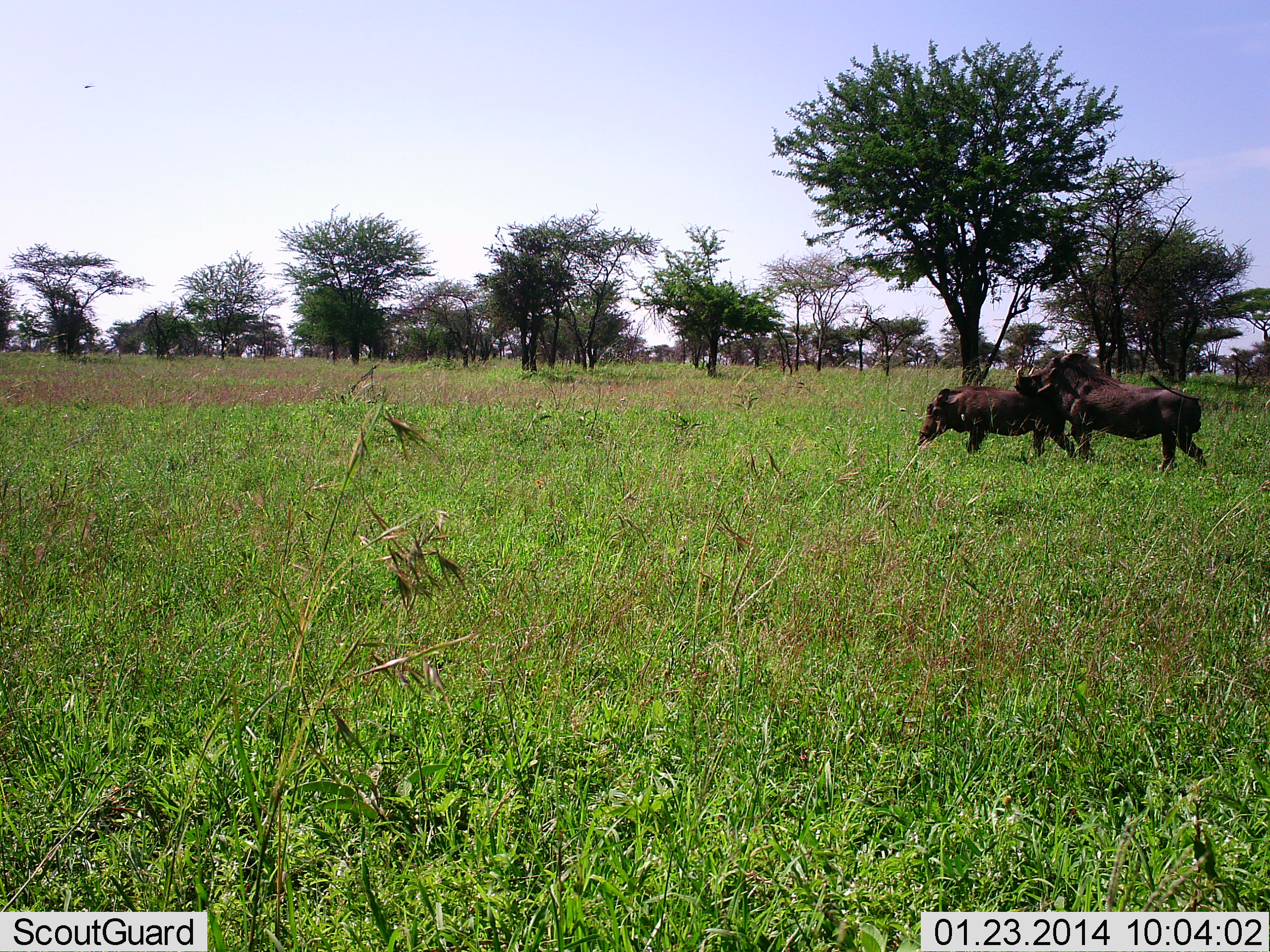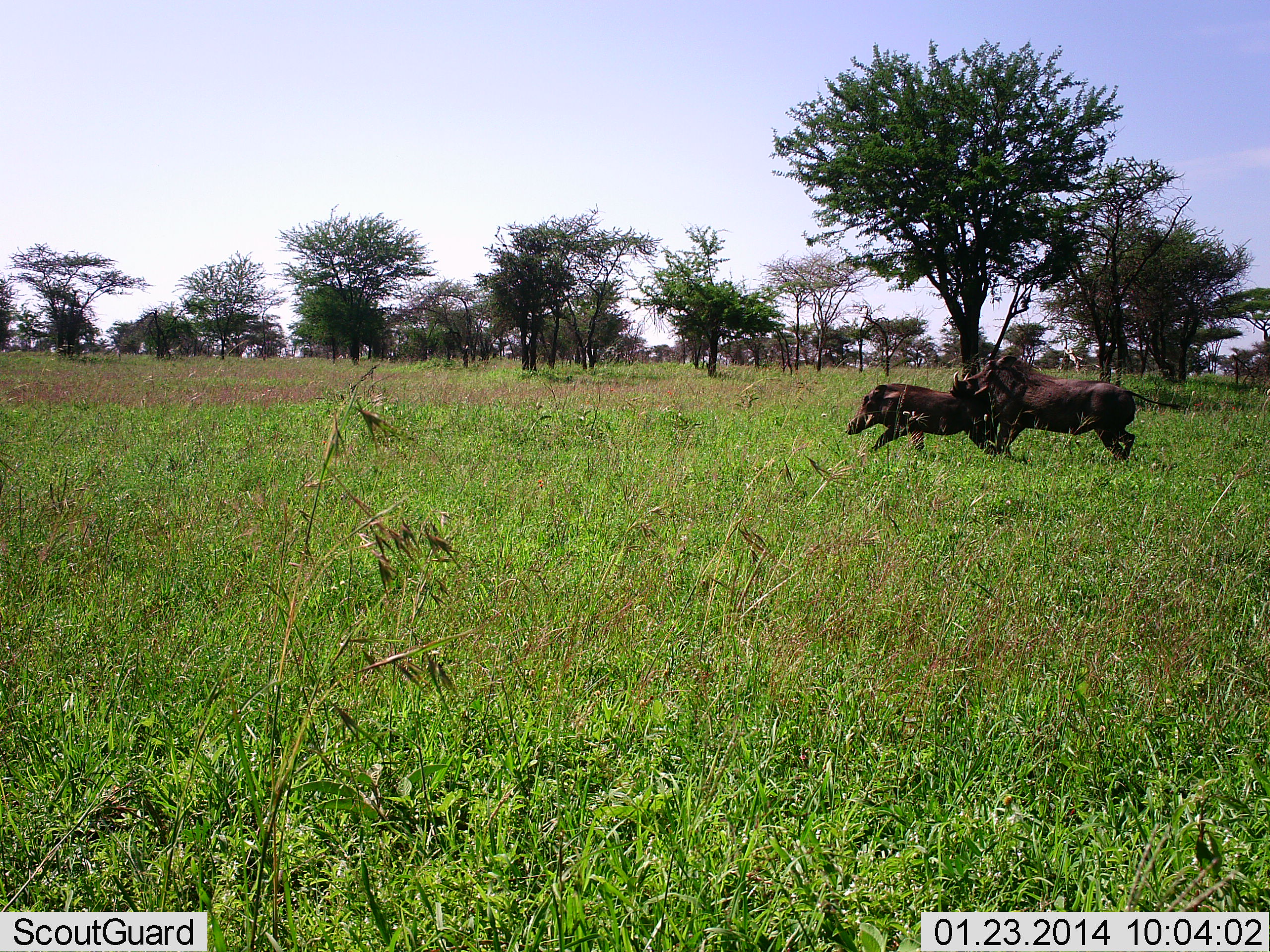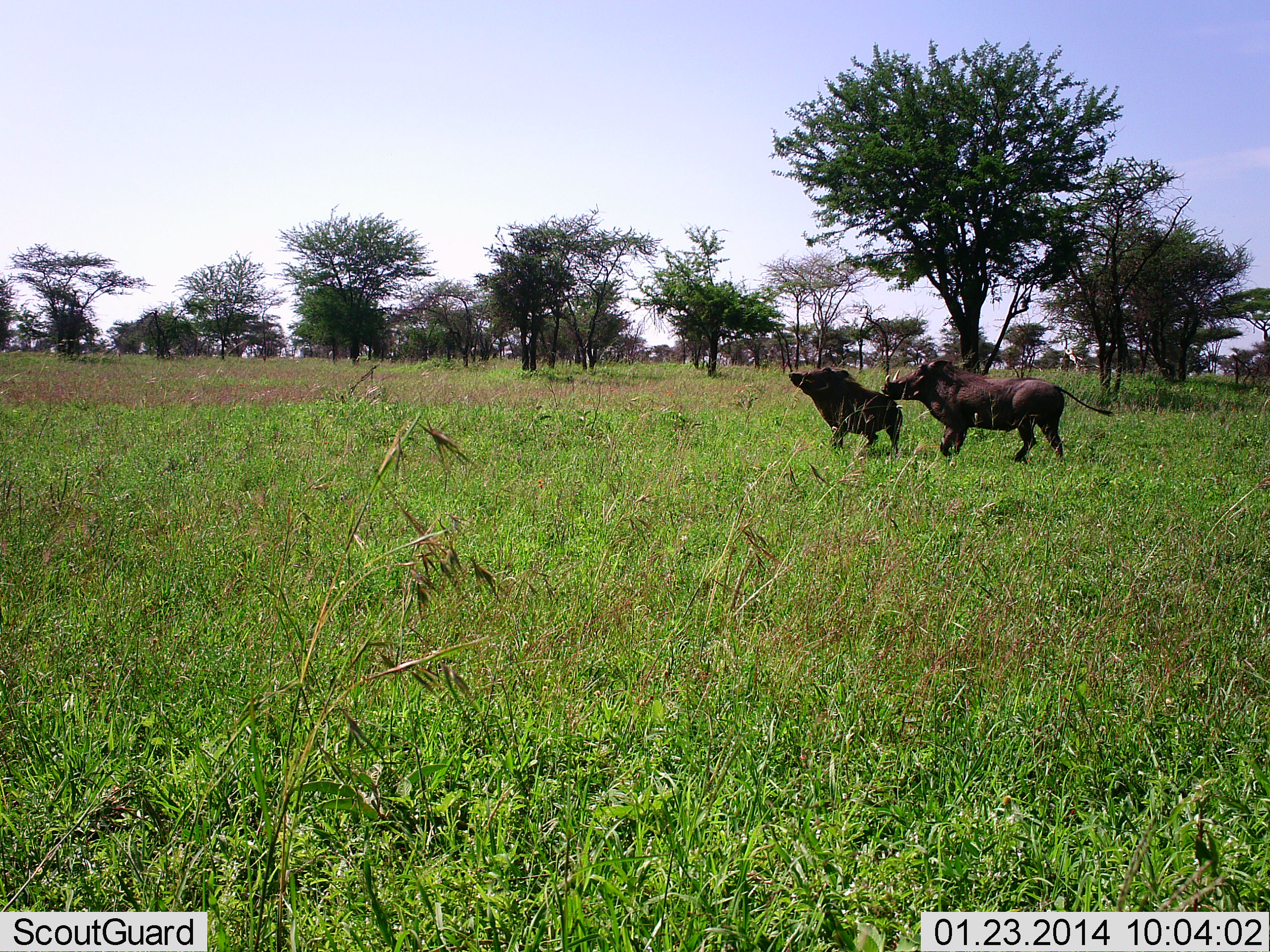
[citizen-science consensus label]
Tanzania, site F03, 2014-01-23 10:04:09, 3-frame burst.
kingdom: Animalia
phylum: Chordata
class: Mammalia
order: Artiodactyla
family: Suidae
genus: Phacochoerus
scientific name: Phacochoerus africanus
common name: warthog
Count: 2.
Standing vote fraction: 0%.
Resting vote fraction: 0%.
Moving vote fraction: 70%.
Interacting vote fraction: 50%.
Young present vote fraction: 0%.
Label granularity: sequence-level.